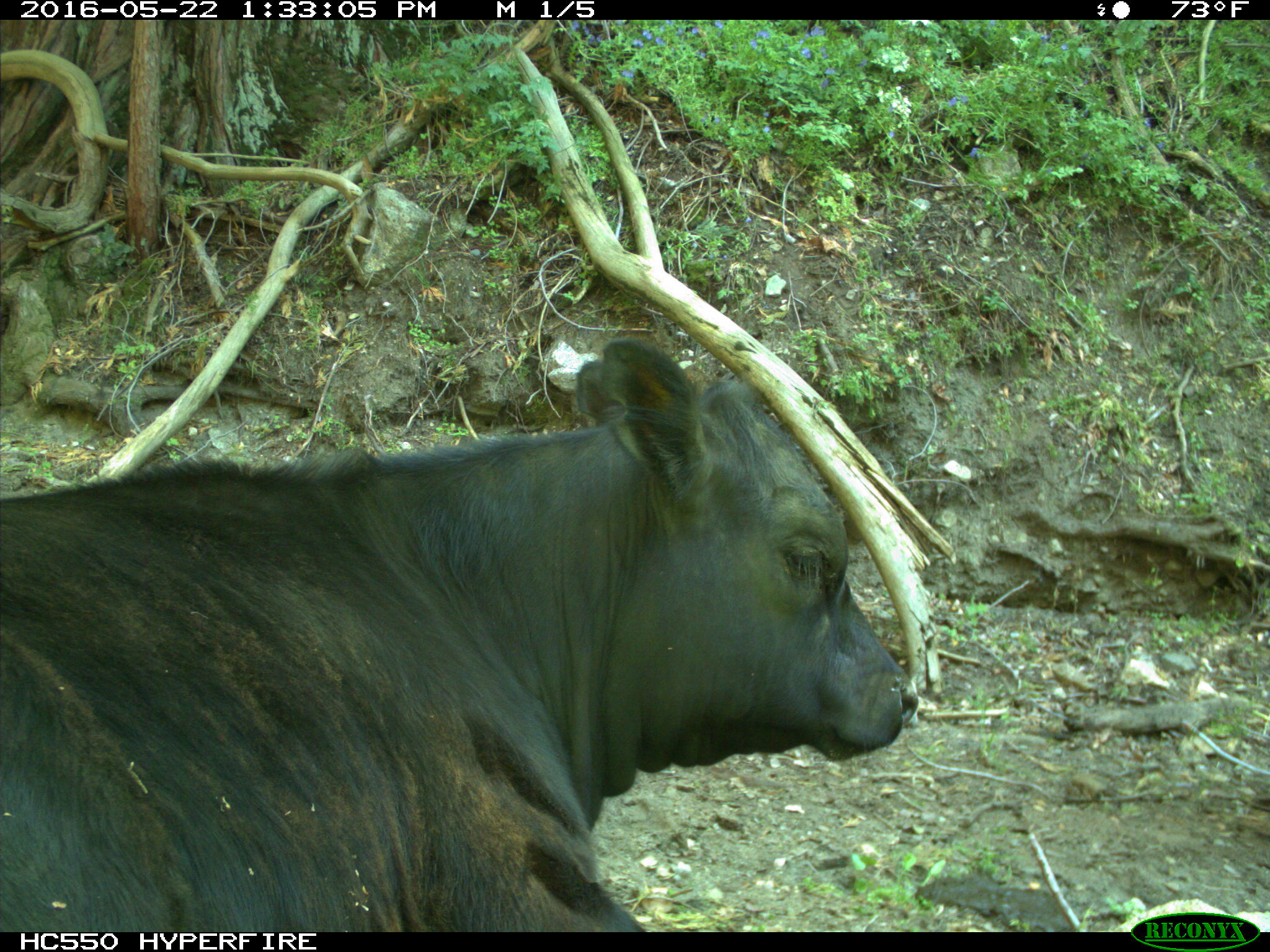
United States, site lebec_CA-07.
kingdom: Animalia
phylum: Chordata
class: Mammalia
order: Artiodactyla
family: Bovidae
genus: Bos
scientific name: Bos taurus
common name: domestic cow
Bos taurus (domestic cow).